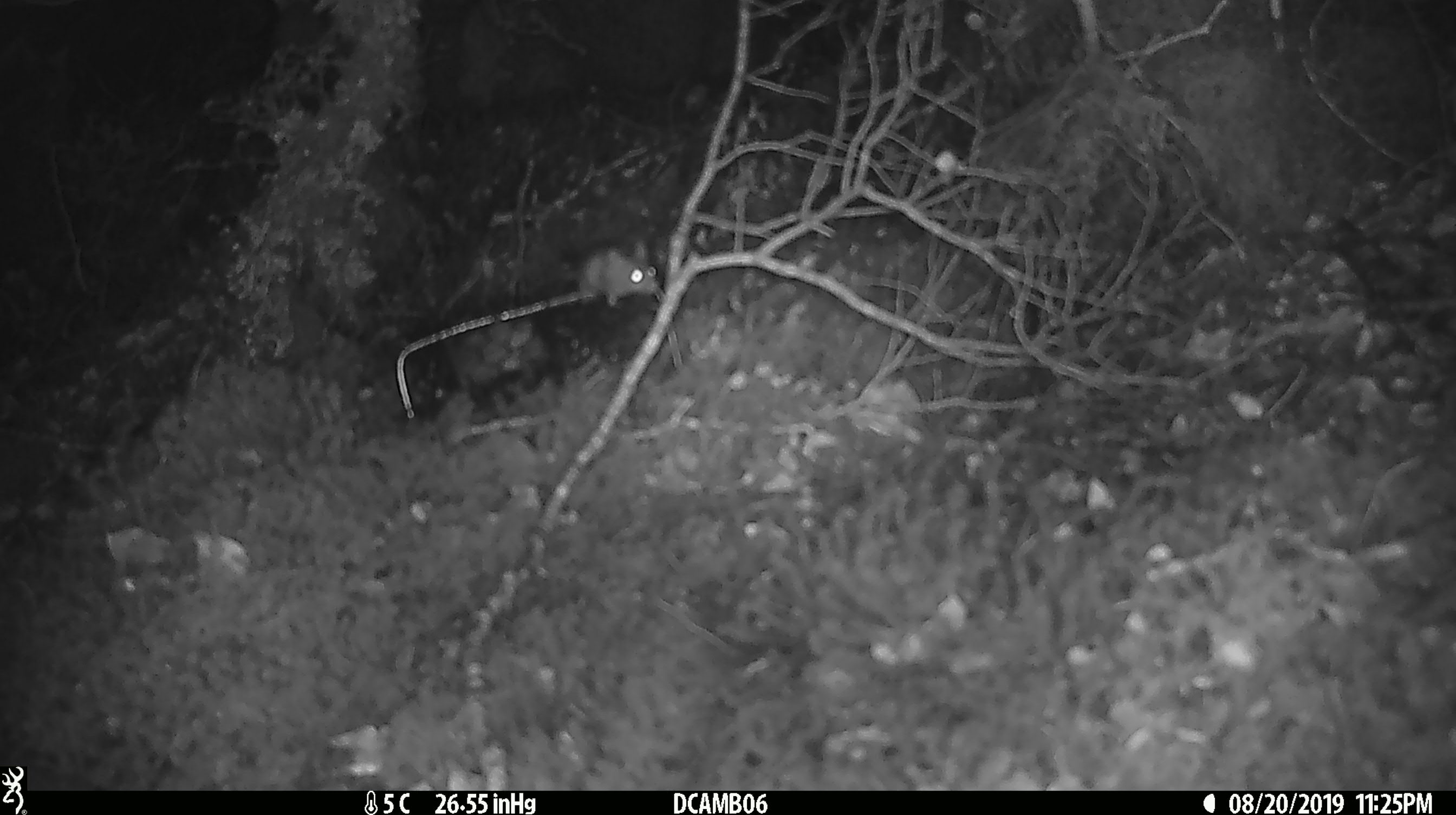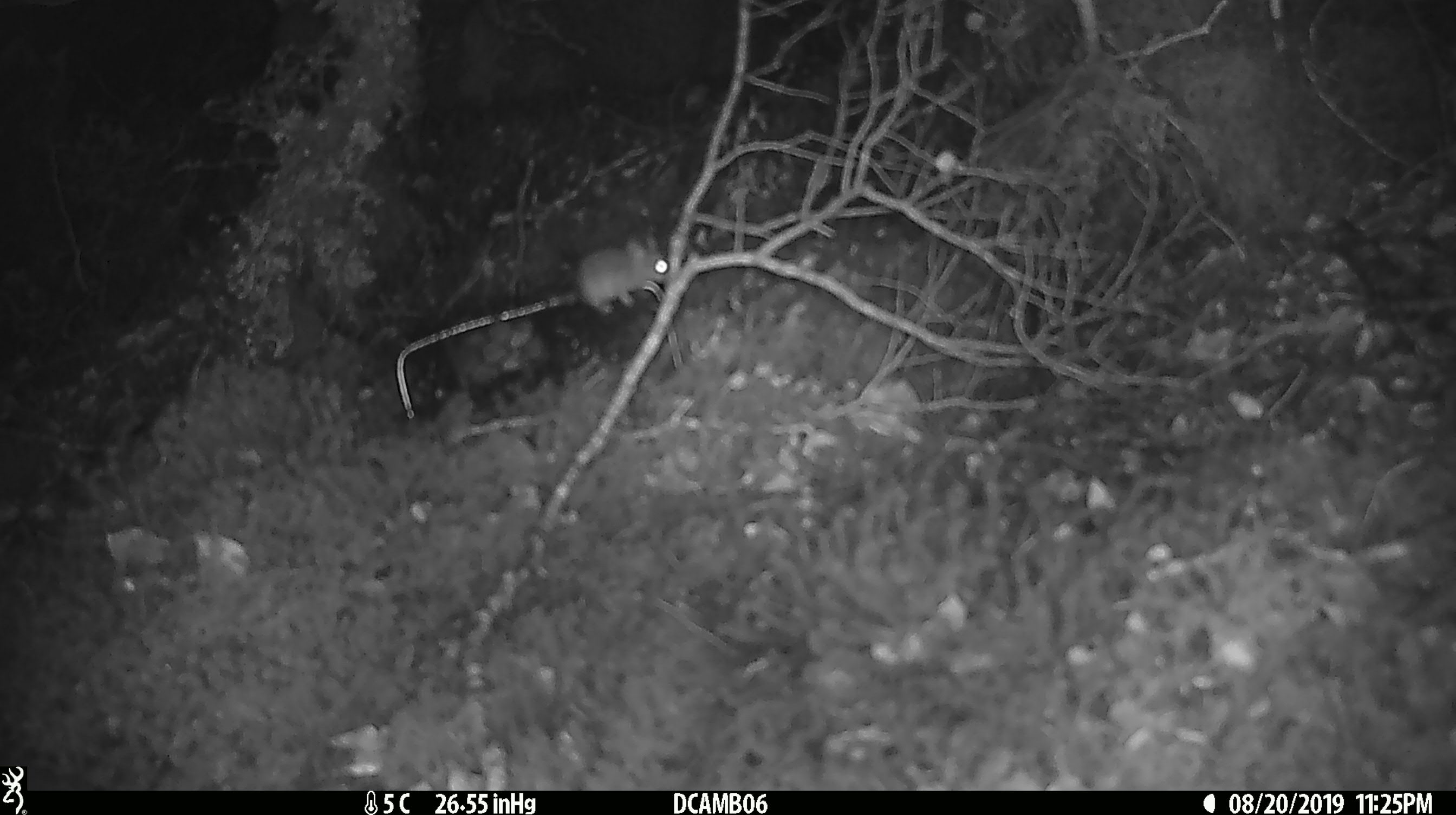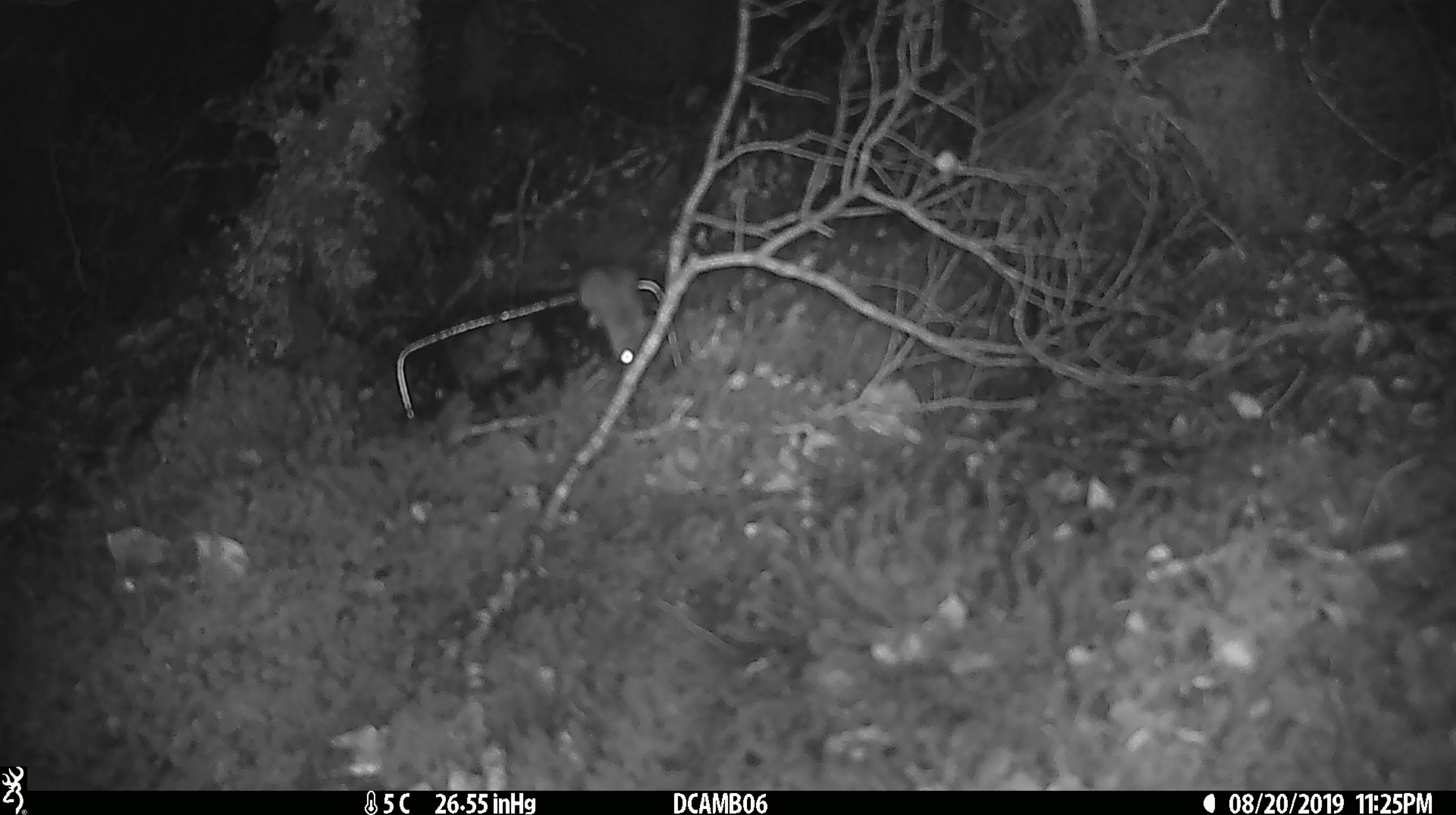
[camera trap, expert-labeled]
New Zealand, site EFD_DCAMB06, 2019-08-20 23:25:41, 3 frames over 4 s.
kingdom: Animalia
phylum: Chordata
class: Mammalia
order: Rodentia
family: Muridae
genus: Mus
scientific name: Mus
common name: mouse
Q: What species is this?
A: Mouse (Mus).